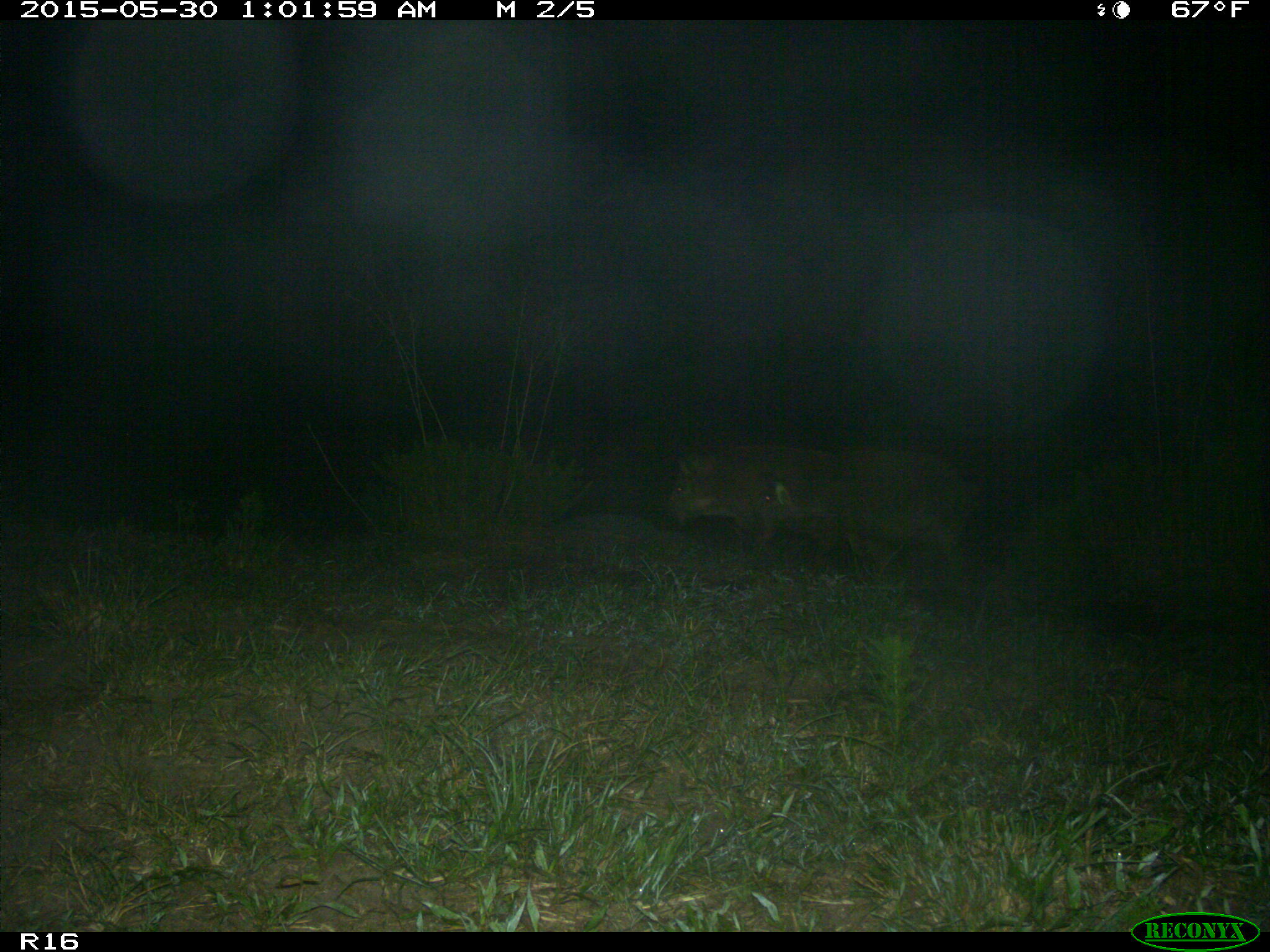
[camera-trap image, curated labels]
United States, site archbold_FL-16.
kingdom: Animalia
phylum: Chordata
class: Mammalia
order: Artiodactyla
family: Suidae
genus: Sus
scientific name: Sus scrofa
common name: wild boar